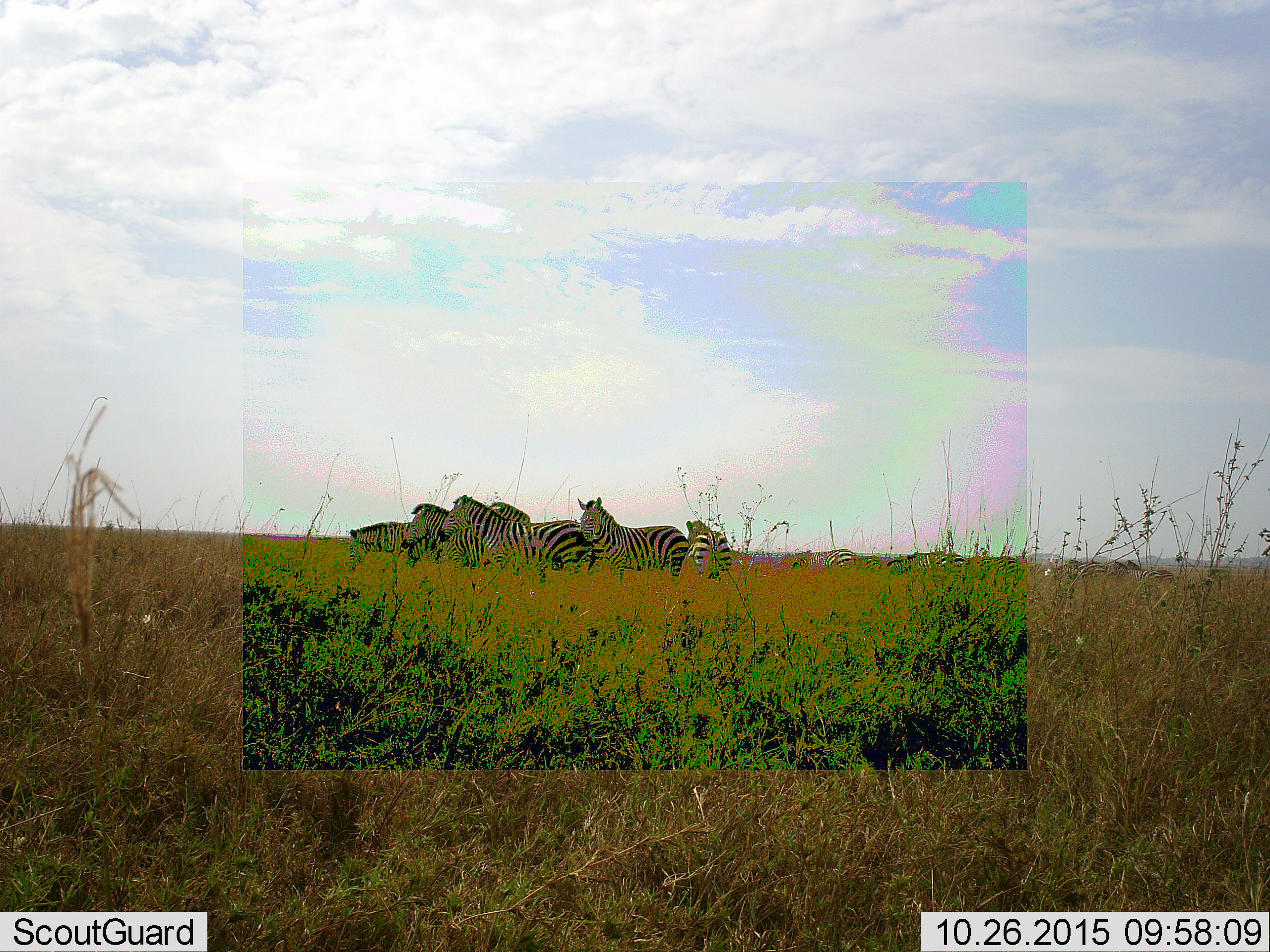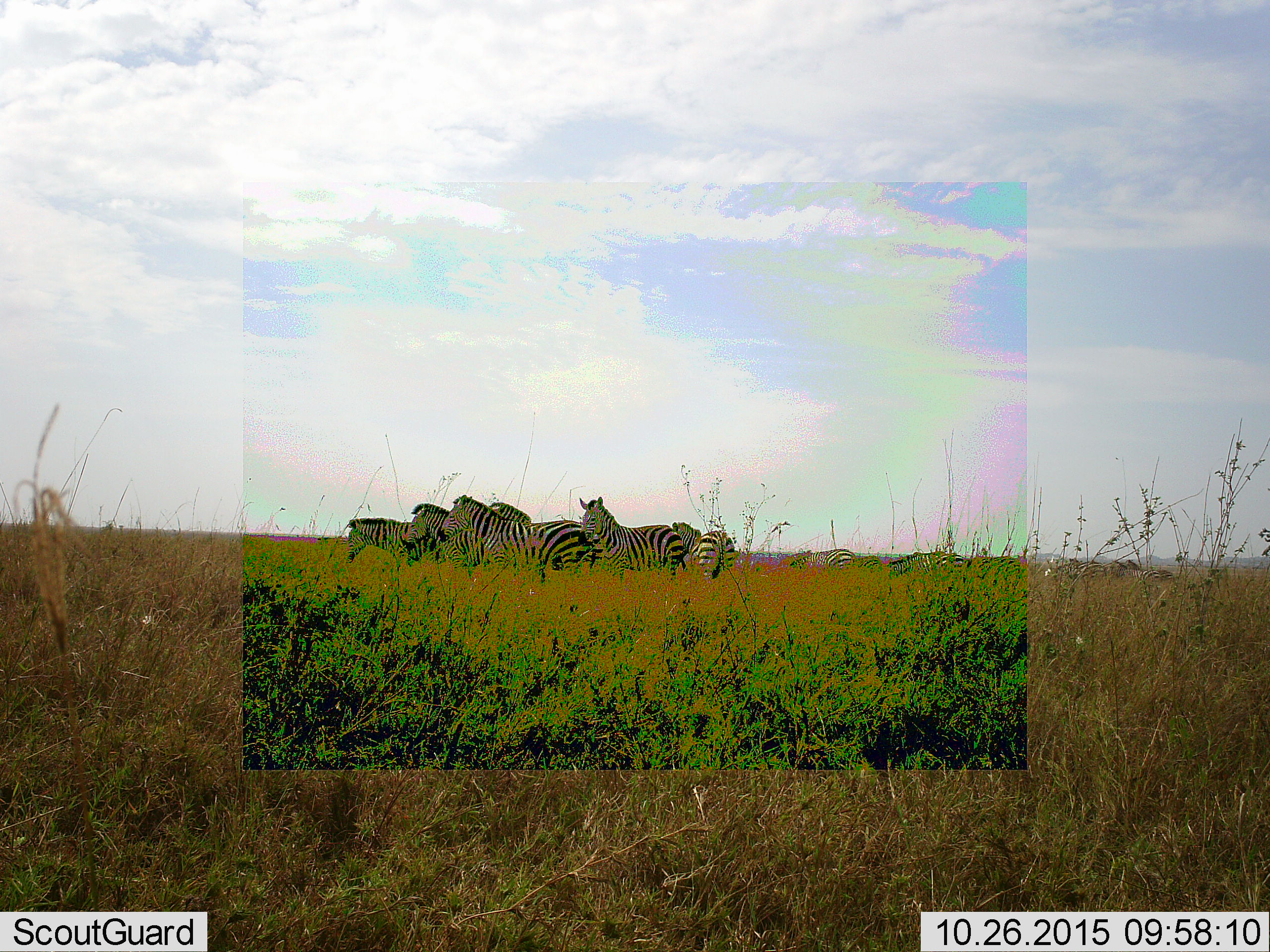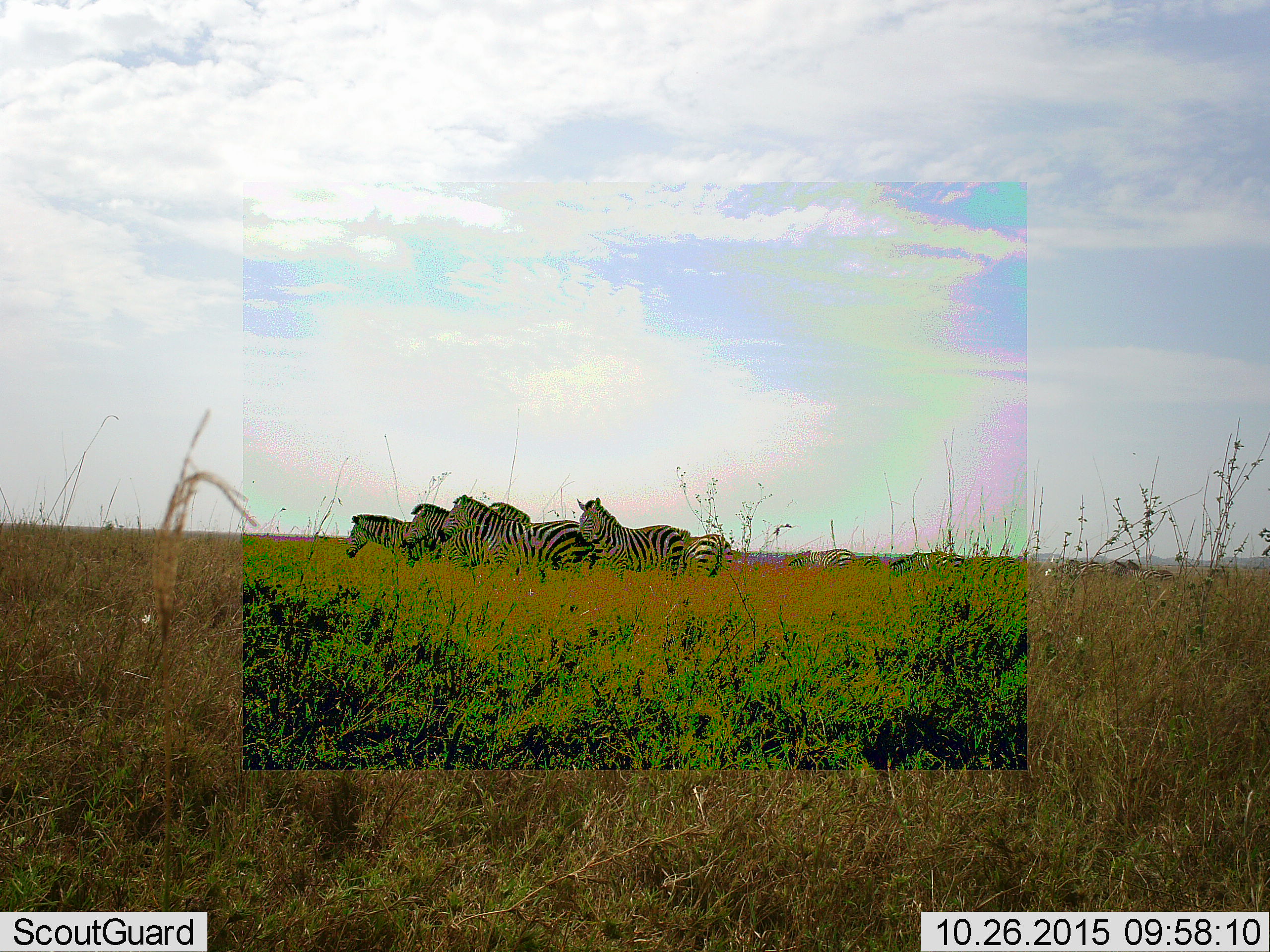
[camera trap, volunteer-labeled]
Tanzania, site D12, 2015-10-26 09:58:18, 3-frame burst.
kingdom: Animalia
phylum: Chordata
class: Mammalia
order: Perissodactyla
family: Equidae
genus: Equus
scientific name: Equus quagga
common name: plains zebra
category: zebra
Zebra (plains zebra) (Equus quagga), count 10. Behavior (volunteer vote fractions): standing 80%, resting 10%, moving 25%, interacting 10%. Young present (vote fraction): 15%. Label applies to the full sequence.